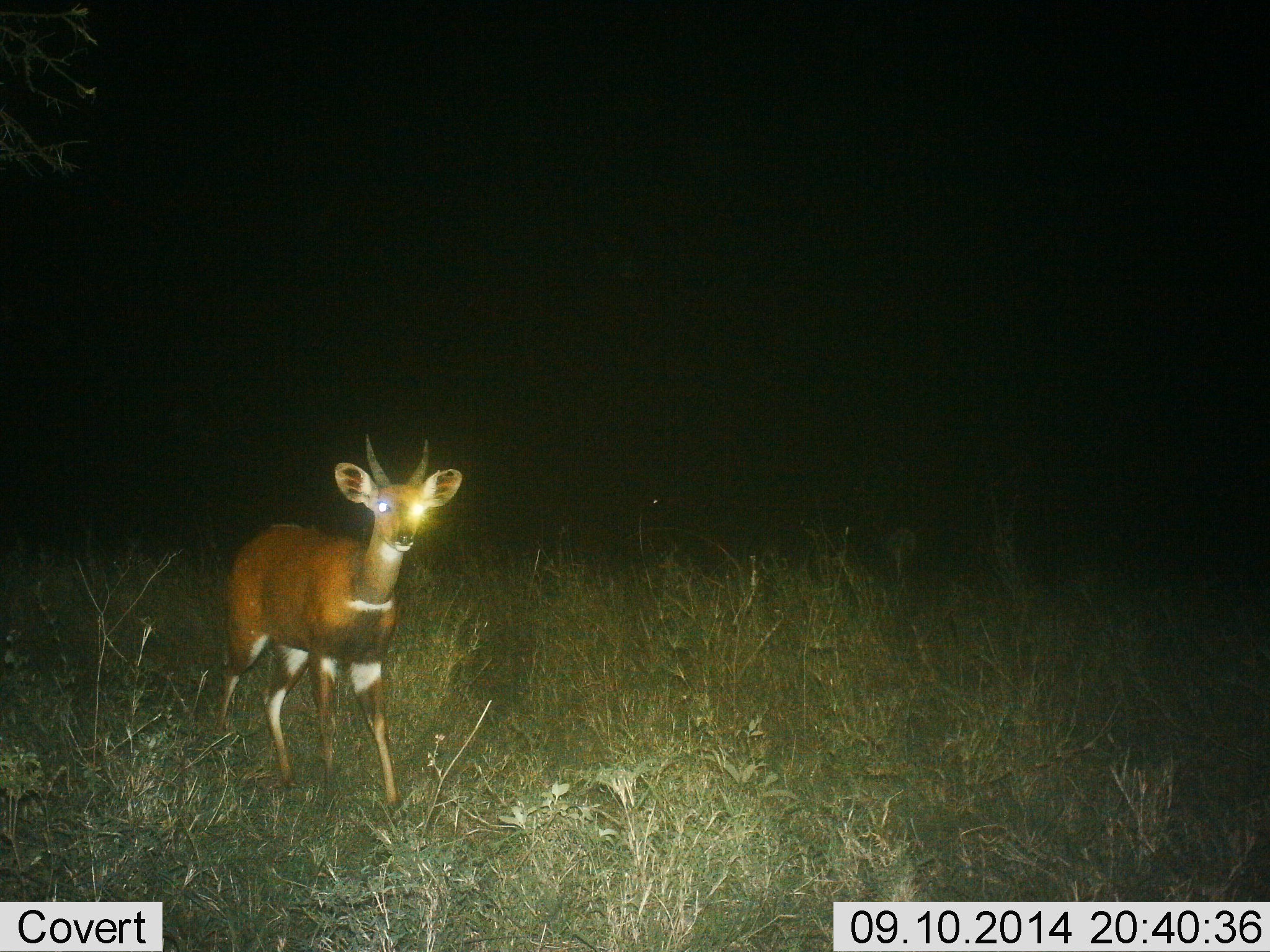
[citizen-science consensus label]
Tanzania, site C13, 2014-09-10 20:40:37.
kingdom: Animalia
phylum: Chordata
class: Mammalia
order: Artiodactyla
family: Bovidae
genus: Tragelaphus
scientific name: Tragelaphus scriptus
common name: bushbuck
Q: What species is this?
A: Bushbuck (Tragelaphus scriptus).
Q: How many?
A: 1.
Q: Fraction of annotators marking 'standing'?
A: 50%.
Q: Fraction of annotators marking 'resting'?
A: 0%.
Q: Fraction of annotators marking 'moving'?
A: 50%.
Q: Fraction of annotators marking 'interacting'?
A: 0%.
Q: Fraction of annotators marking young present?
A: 0%.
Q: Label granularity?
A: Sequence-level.